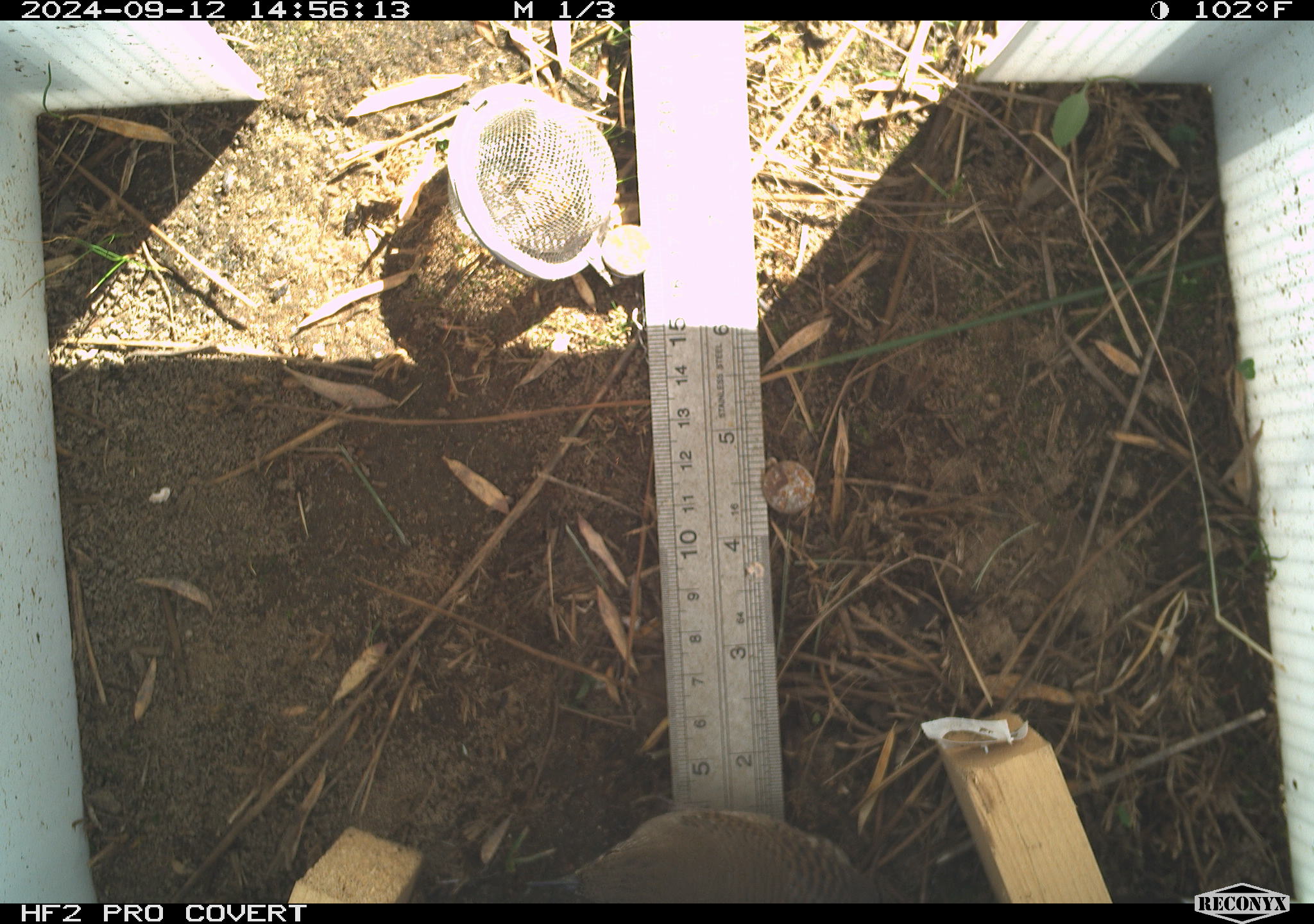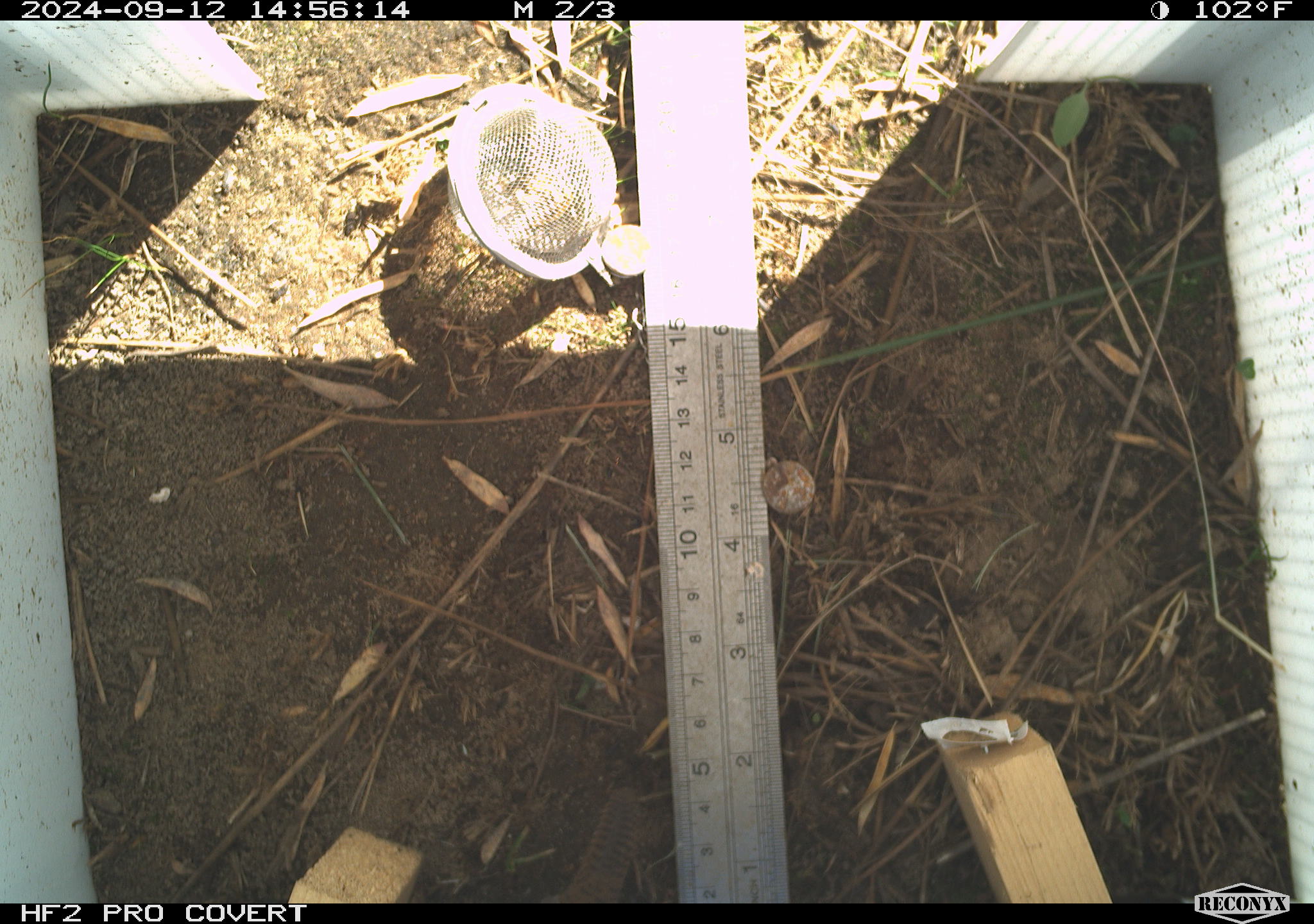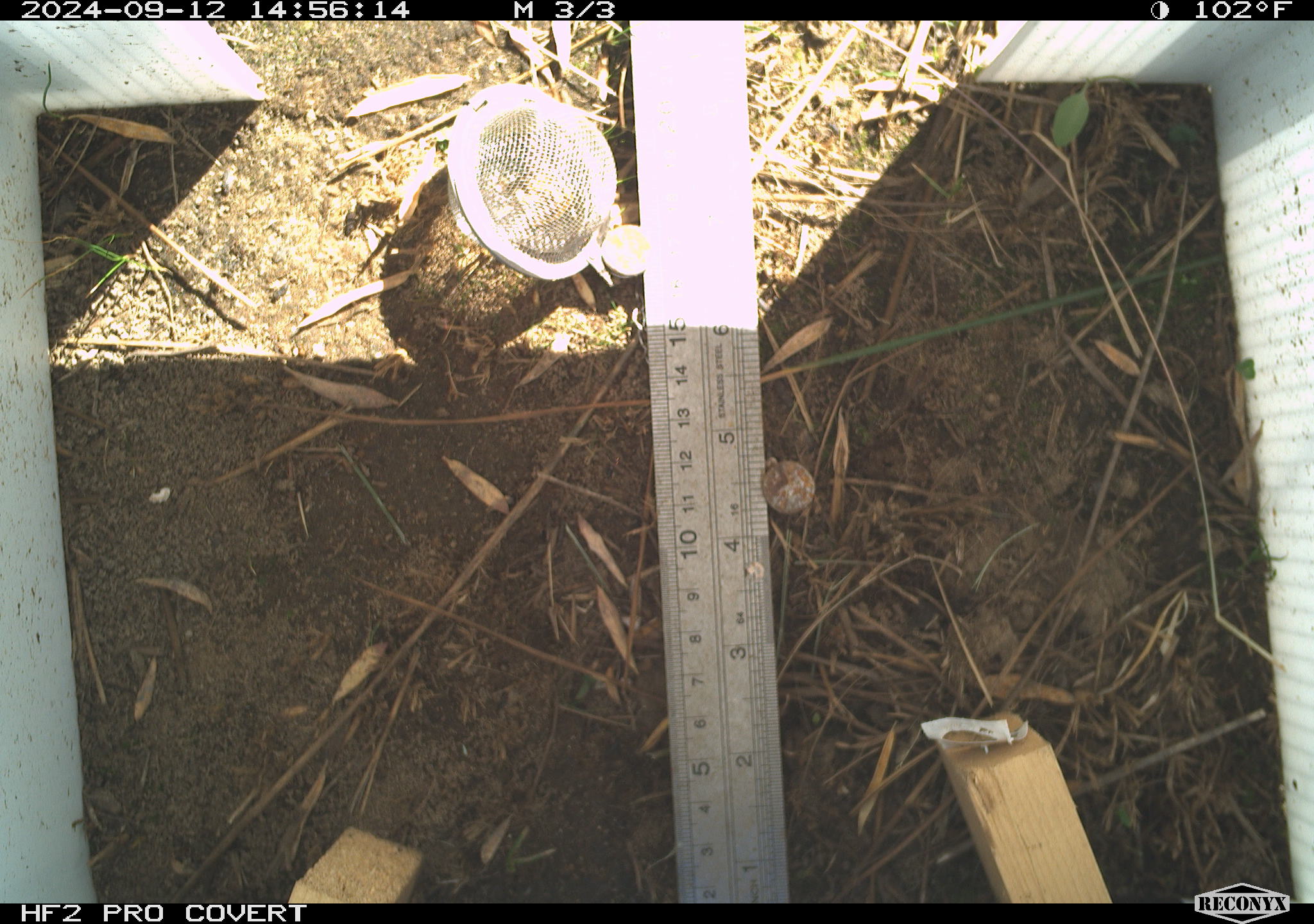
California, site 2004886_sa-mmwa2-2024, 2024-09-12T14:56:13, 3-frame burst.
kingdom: Animalia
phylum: Chordata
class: Aves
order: Passeriformes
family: Troglodytidae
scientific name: Troglodytidae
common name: wren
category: troglodytidae family